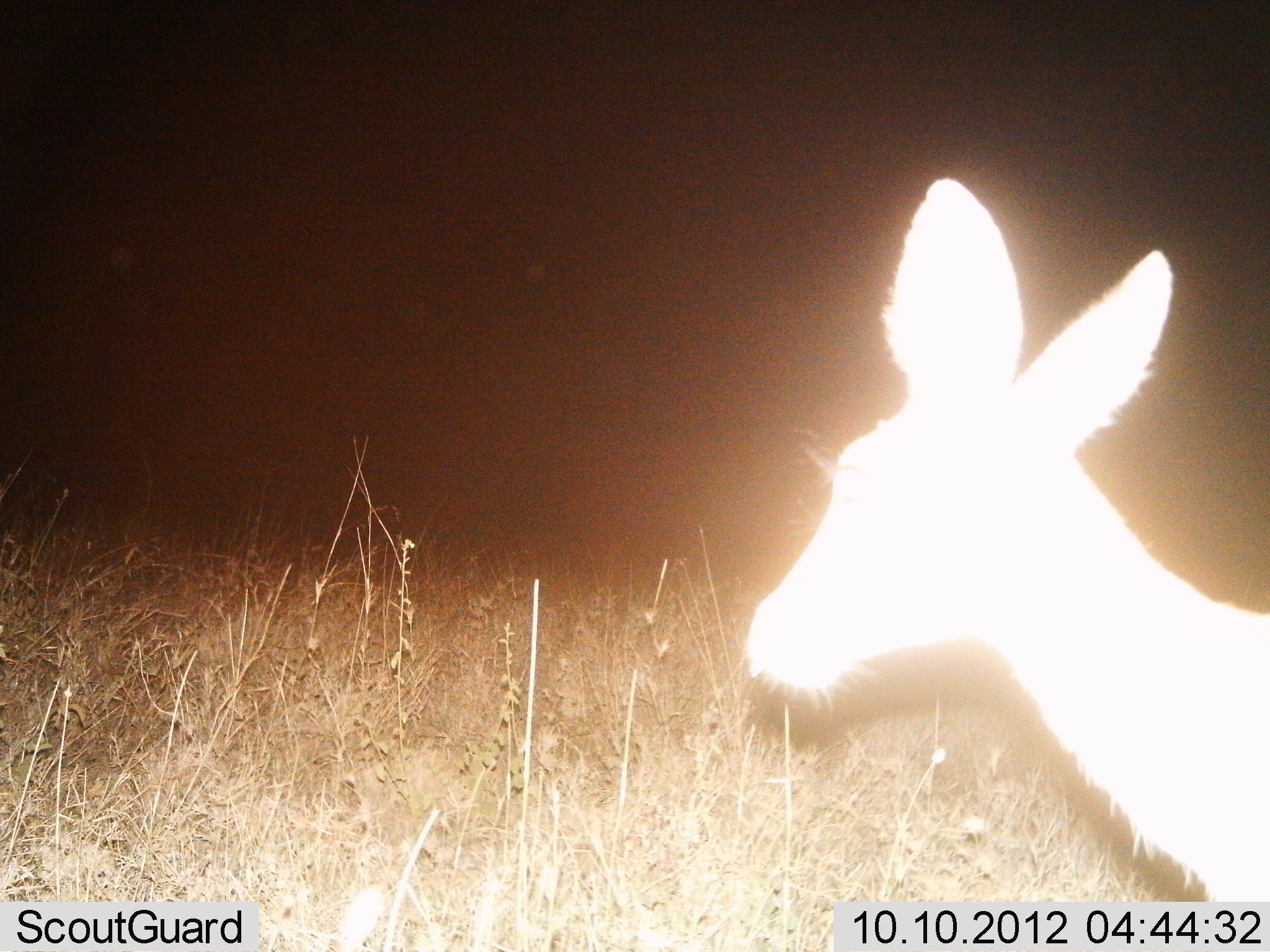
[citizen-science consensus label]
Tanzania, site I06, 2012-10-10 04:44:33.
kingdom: Animalia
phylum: Chordata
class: Mammalia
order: Artiodactyla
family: Bovidae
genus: Redunca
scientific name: Redunca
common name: reedbuck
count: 1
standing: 100%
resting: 0%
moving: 0%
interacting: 0%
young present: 0%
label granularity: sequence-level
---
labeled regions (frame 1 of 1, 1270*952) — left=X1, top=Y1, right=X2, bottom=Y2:
animal: left=740, top=178, right=1270, bottom=904